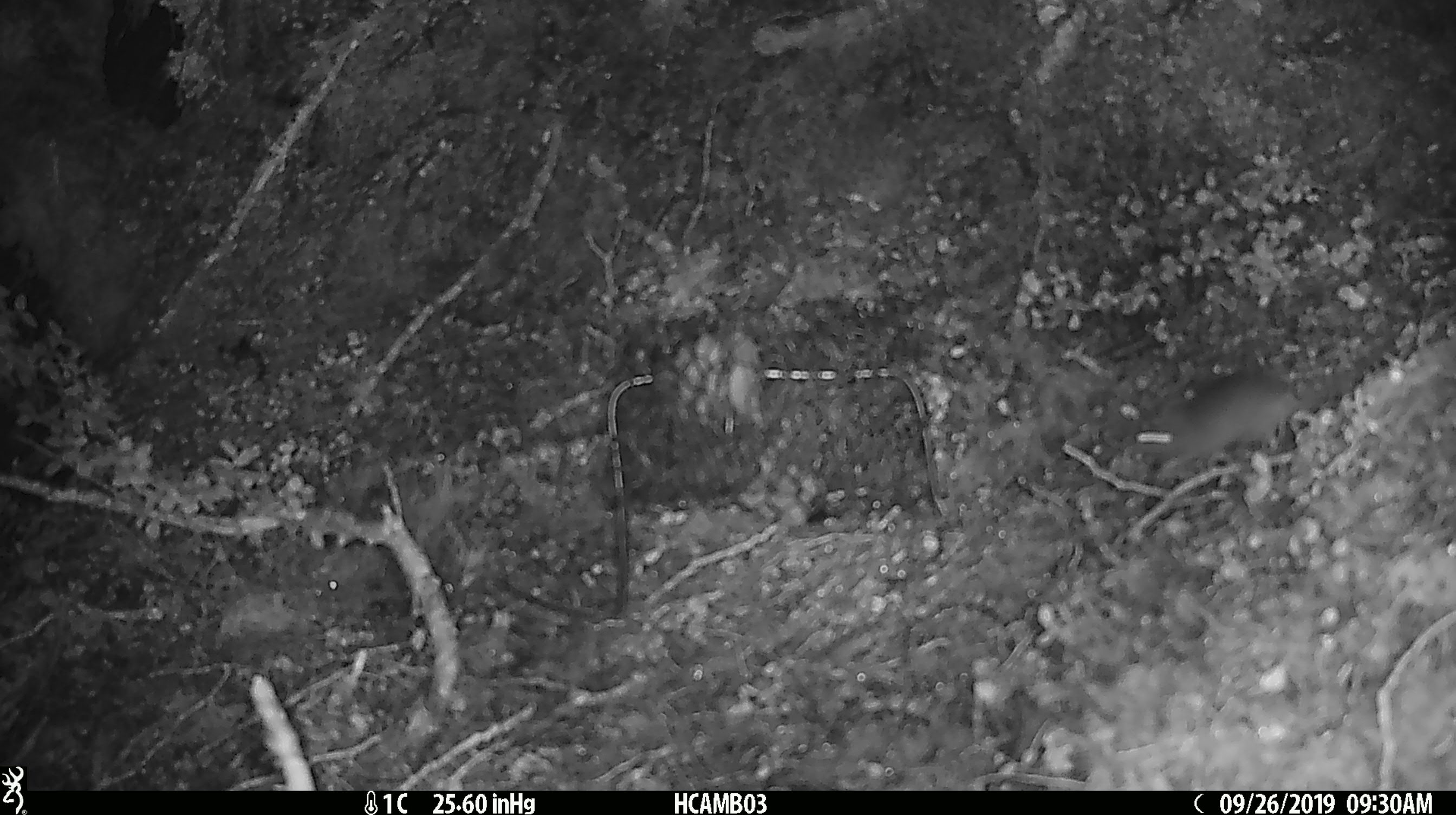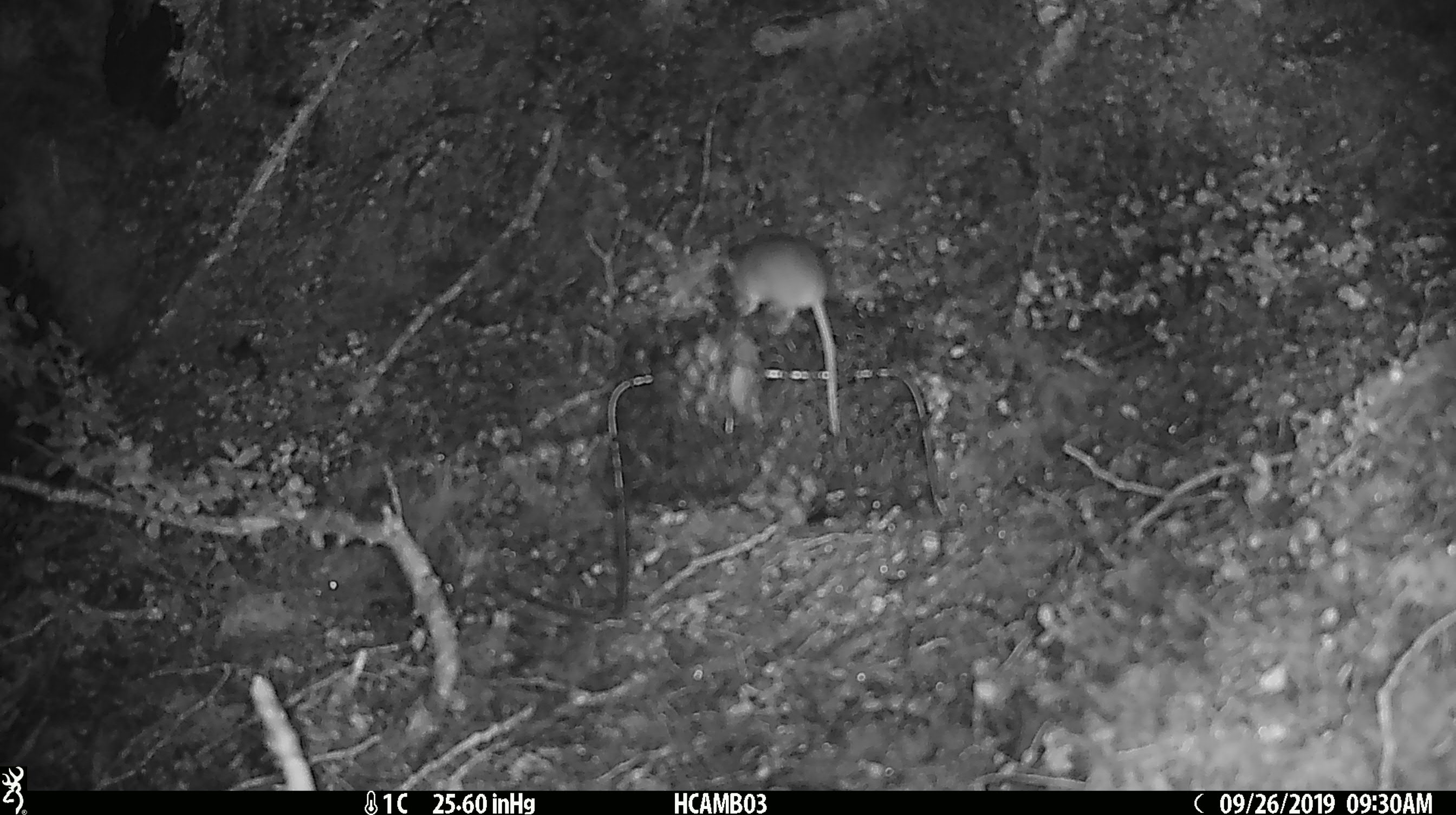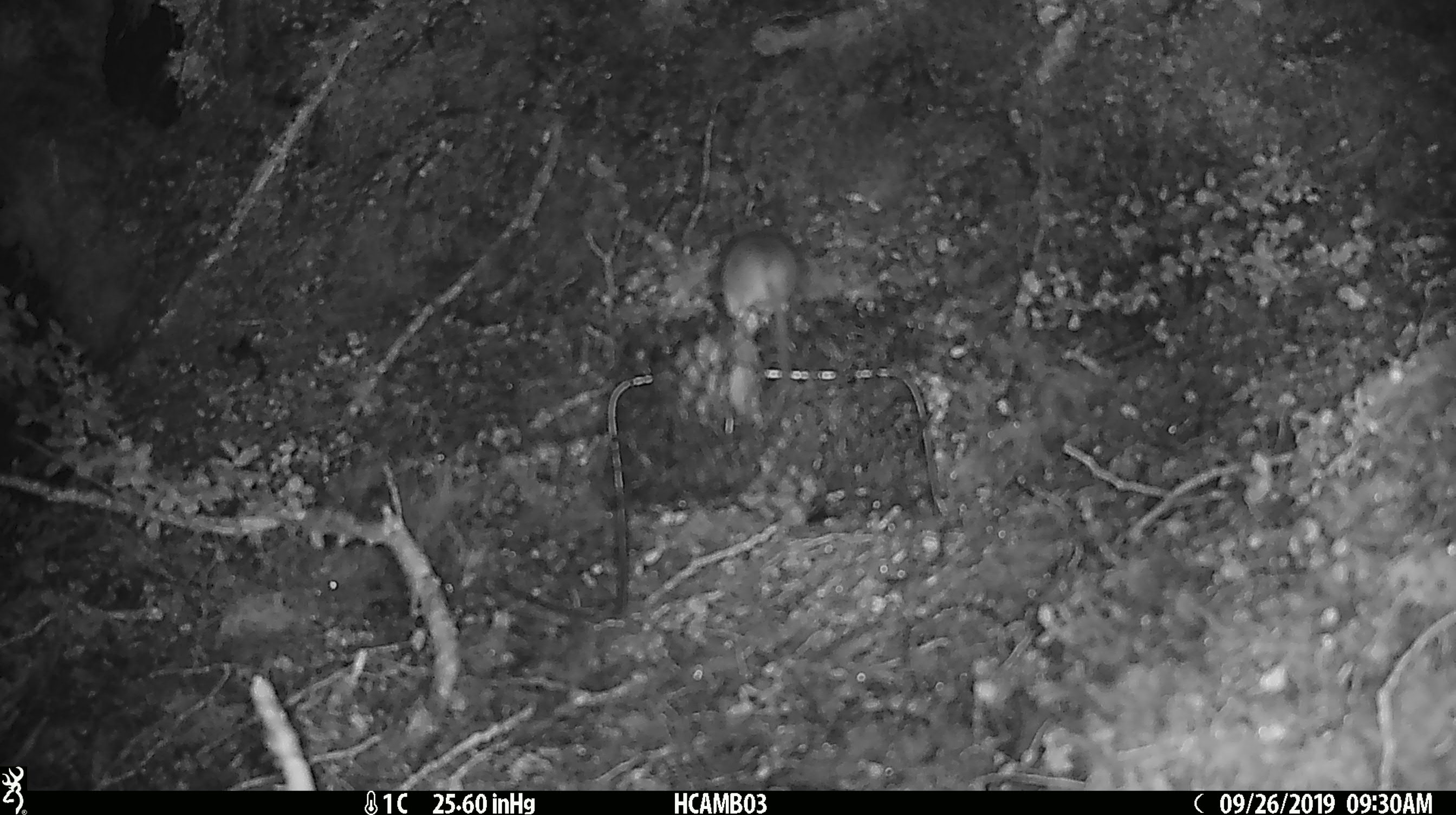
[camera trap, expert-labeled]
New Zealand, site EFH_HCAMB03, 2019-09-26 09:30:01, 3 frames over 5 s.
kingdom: Animalia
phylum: Chordata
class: Mammalia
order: Rodentia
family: Muridae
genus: Mus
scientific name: Mus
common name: mouse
Mouse (Mus).